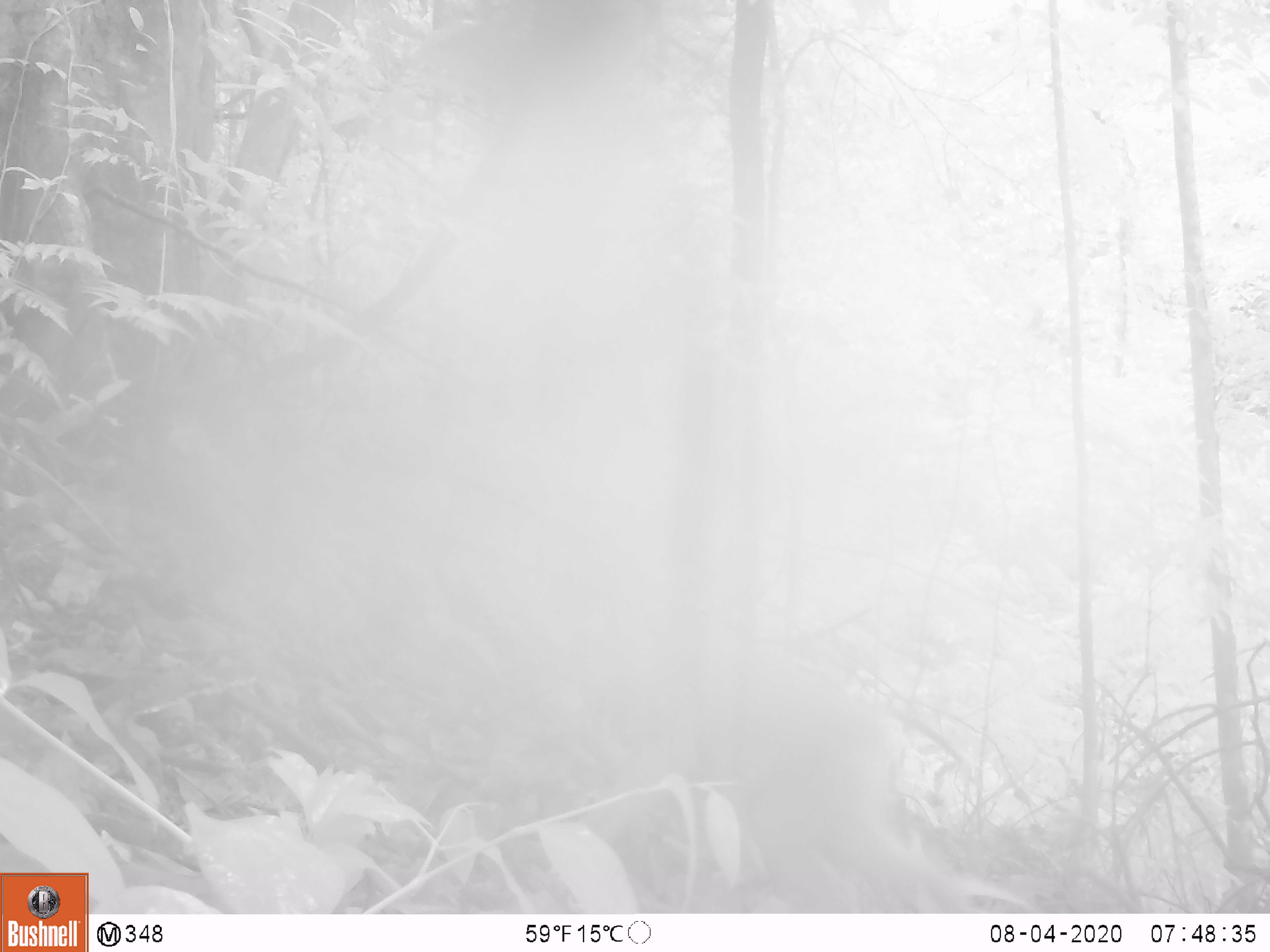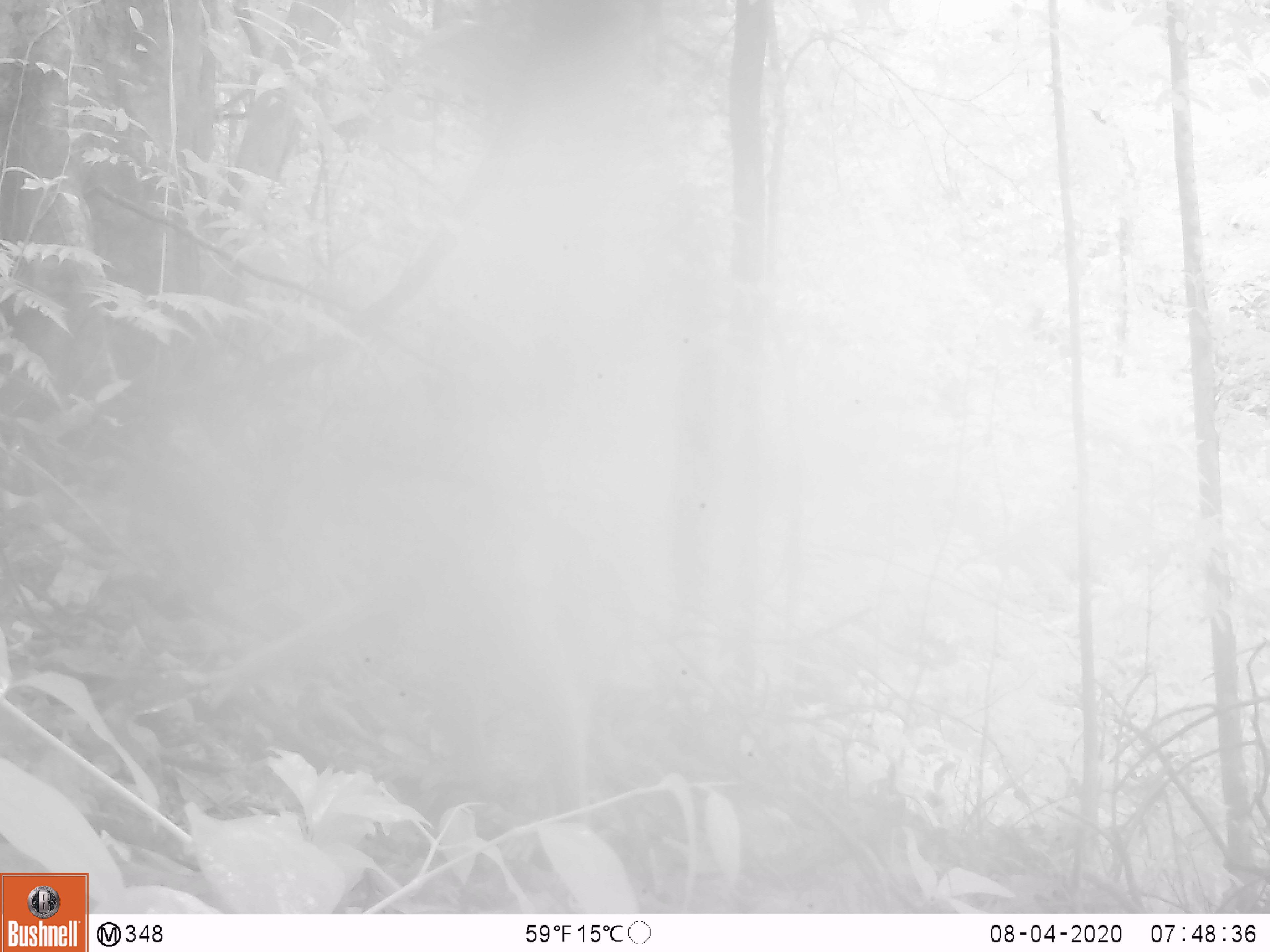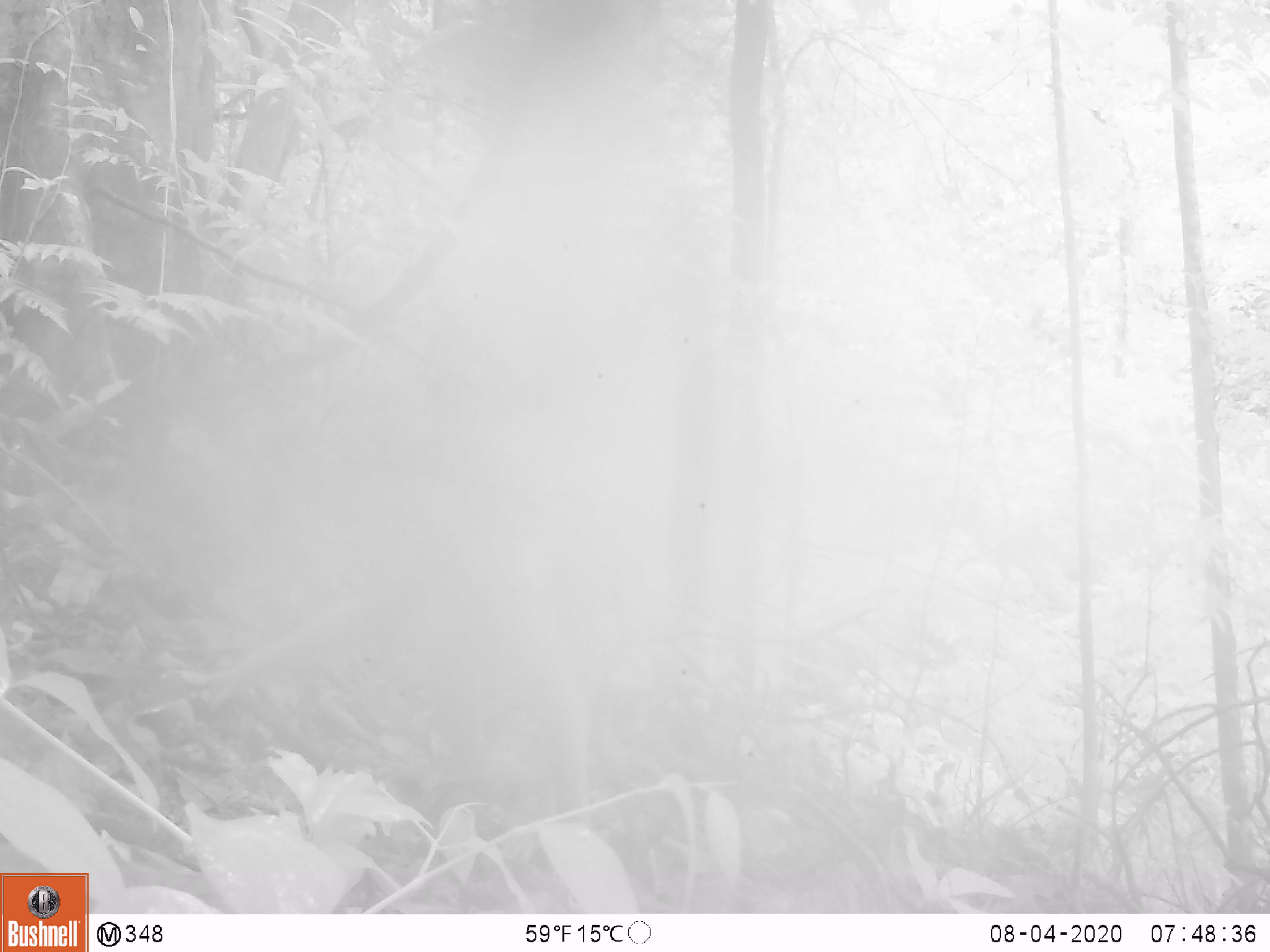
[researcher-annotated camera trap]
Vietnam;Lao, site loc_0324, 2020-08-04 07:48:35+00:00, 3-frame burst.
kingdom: Animalia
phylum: Chordata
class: Mammalia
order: Primates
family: Cercopithecidae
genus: Macaca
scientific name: Macaca nemestrina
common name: pig-tailed macaque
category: pig tailed macaque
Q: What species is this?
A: Pig tailed macaque (pig-tailed macaque) (Macaca nemestrina).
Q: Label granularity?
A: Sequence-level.